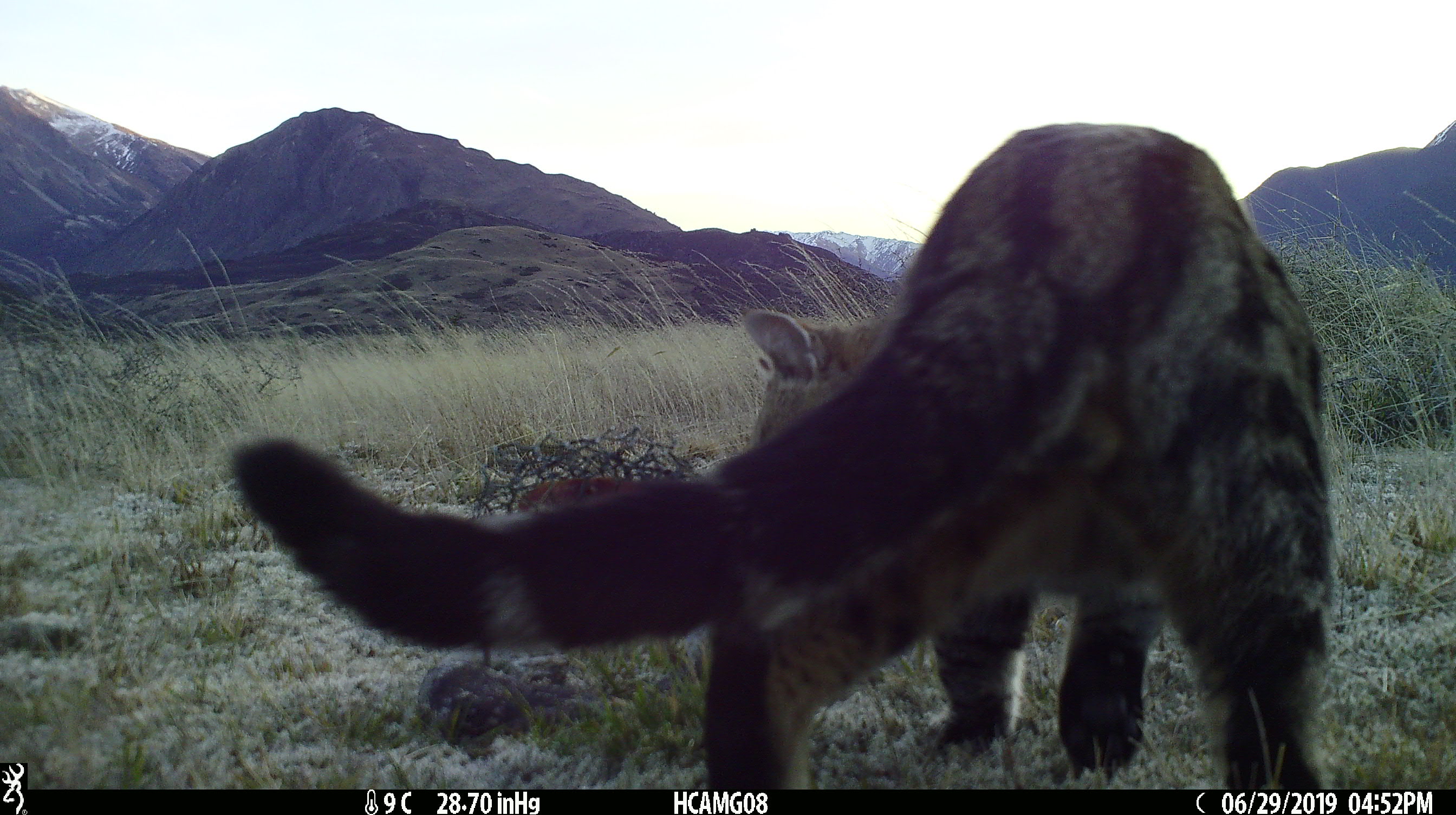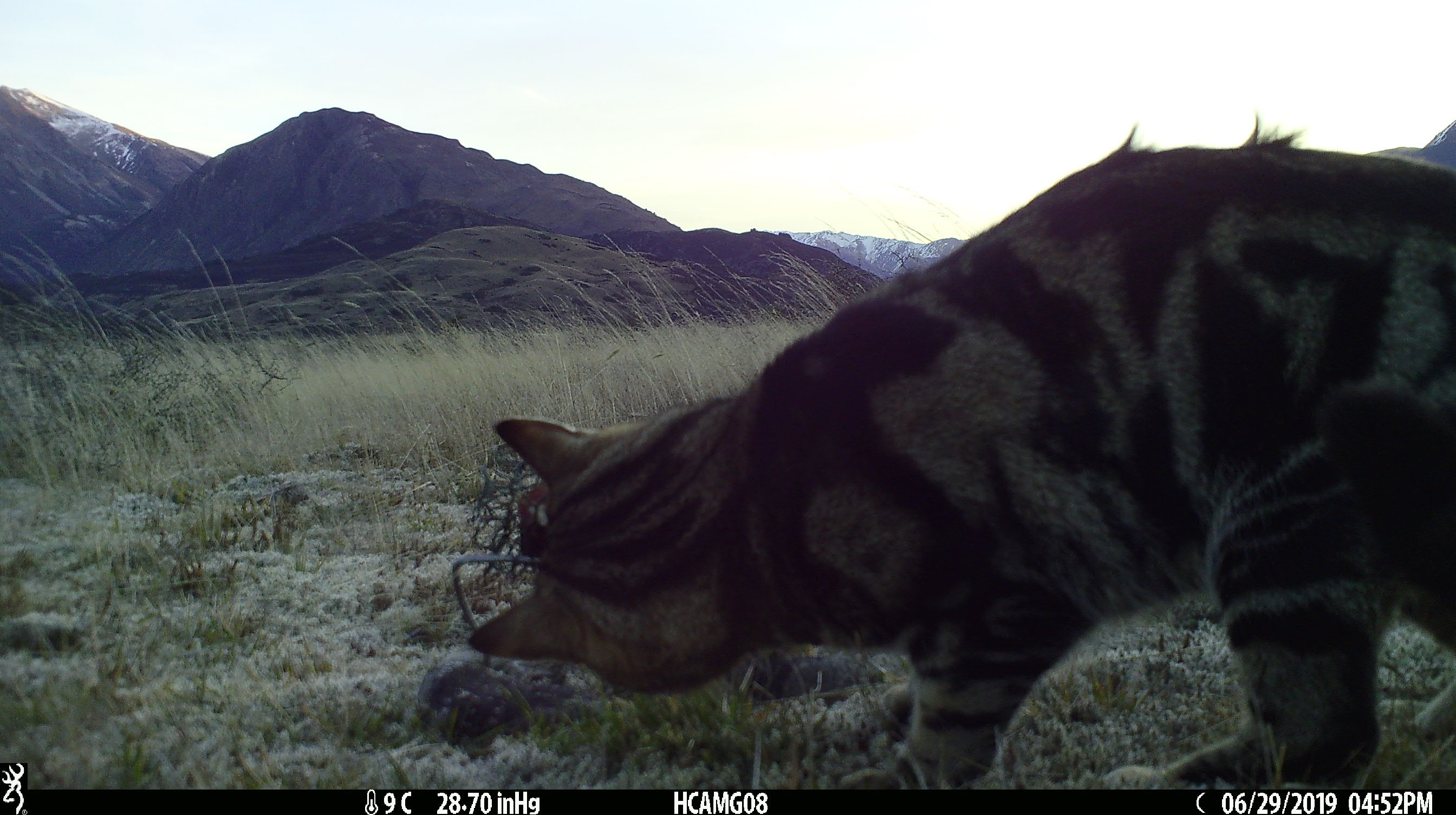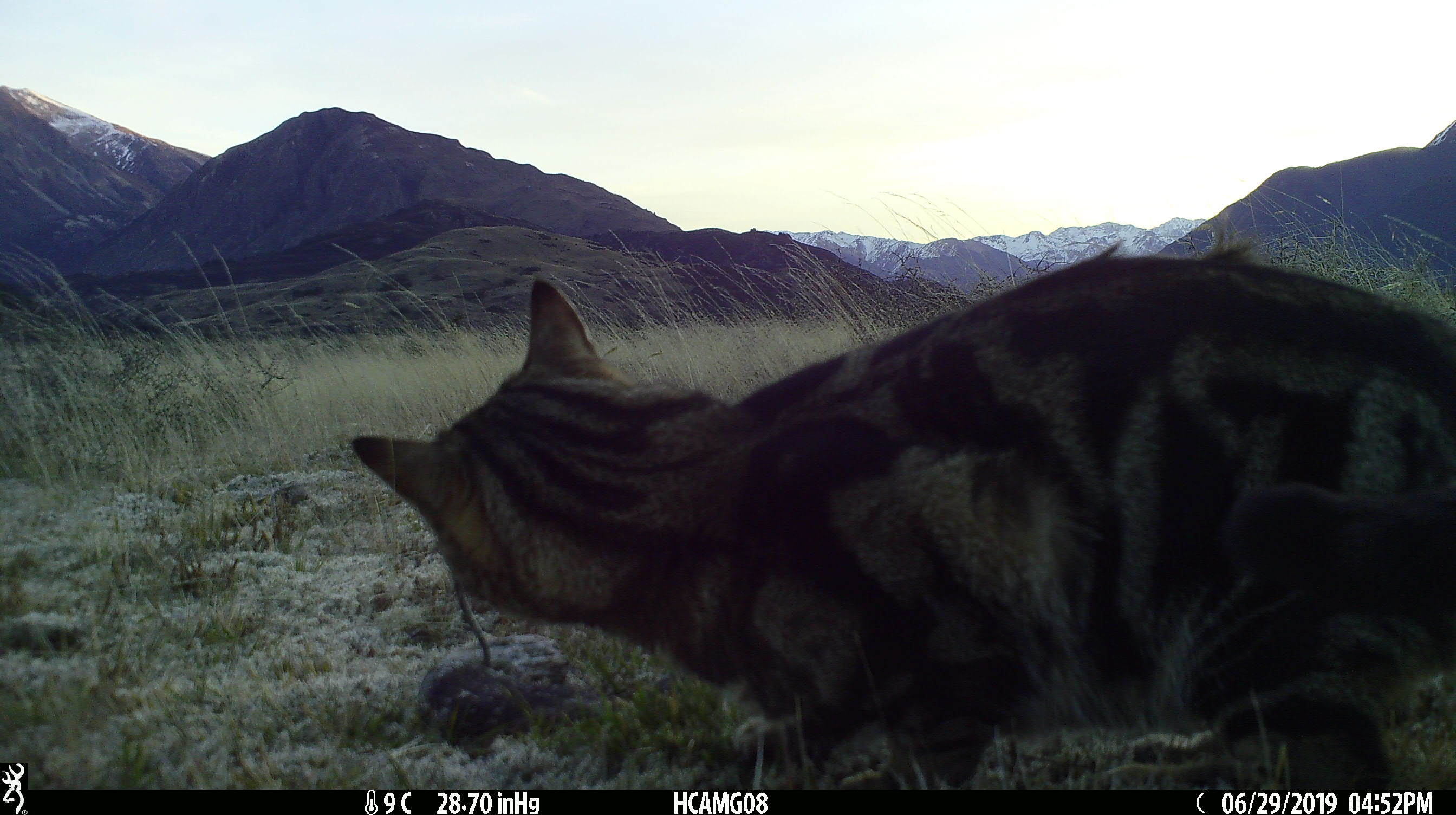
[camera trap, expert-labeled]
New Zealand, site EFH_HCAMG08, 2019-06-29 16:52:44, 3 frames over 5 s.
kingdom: Animalia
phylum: Chordata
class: Mammalia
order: Carnivora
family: Felidae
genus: Felis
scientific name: Felis catus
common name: domestic cat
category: cat